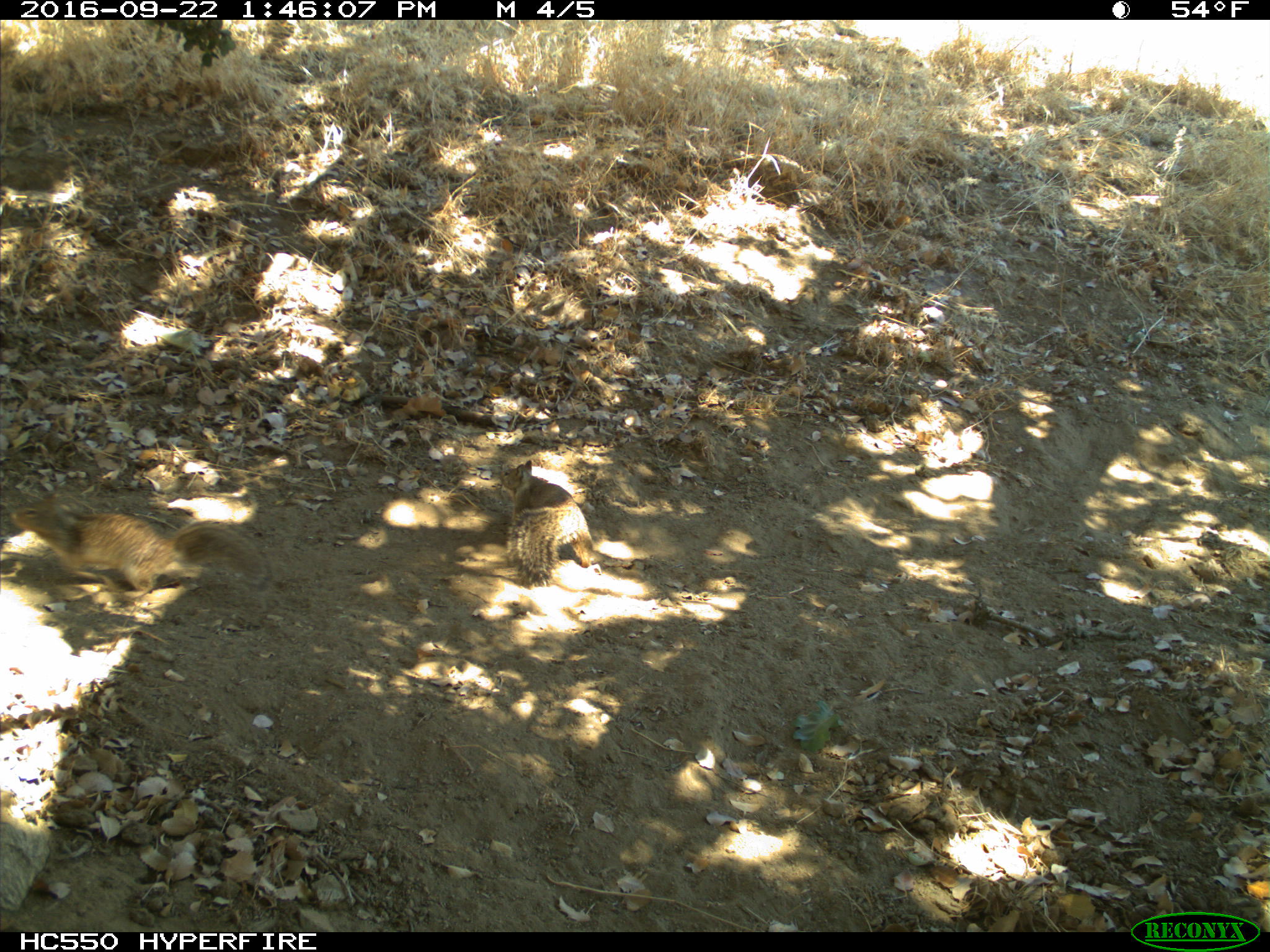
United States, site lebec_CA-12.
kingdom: Animalia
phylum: Chordata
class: Mammalia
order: Rodentia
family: Sciuridae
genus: Otospermophilus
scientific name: Otospermophilus beecheyi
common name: california ground squirrel